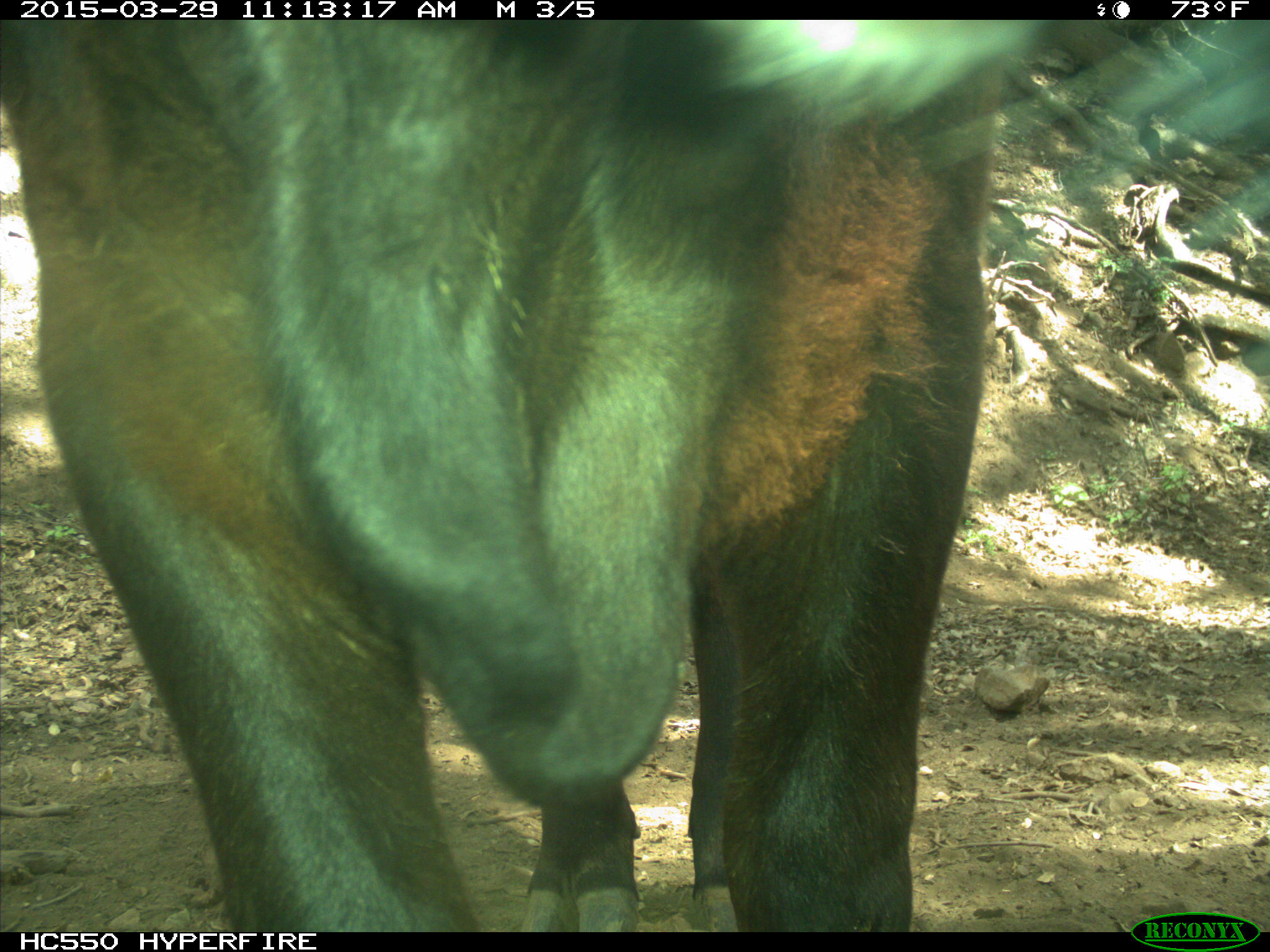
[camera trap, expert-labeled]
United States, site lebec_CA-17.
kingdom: Animalia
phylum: Chordata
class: Mammalia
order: Artiodactyla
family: Bovidae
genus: Bos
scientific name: Bos taurus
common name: domestic cow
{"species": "Bos taurus (domestic cow)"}